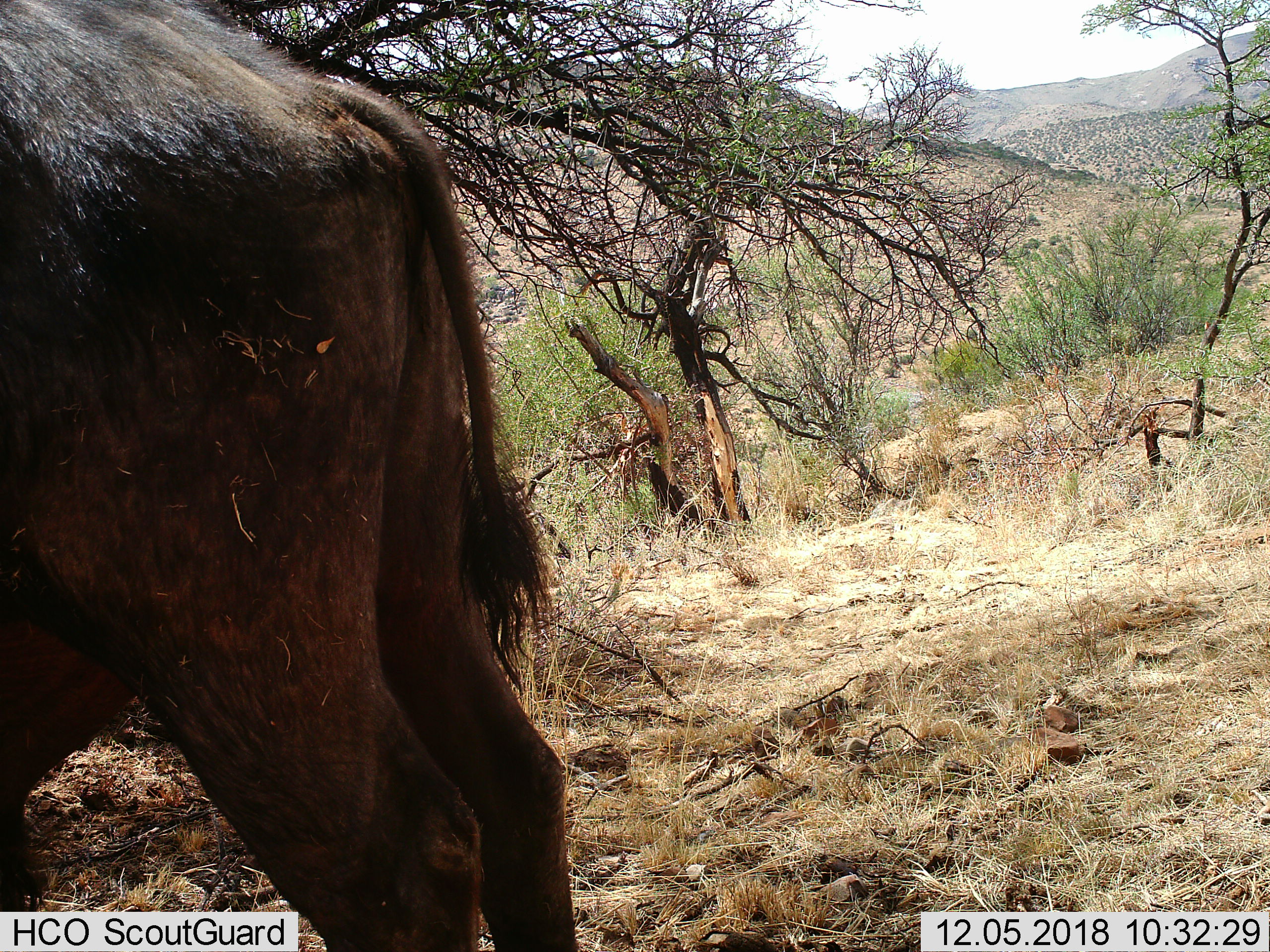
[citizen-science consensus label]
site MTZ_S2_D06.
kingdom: Animalia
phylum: Chordata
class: Mammalia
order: Artiodactyla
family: Bovidae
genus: Syncerus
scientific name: Syncerus caffer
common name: african buffalo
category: buffalo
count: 1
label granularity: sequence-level